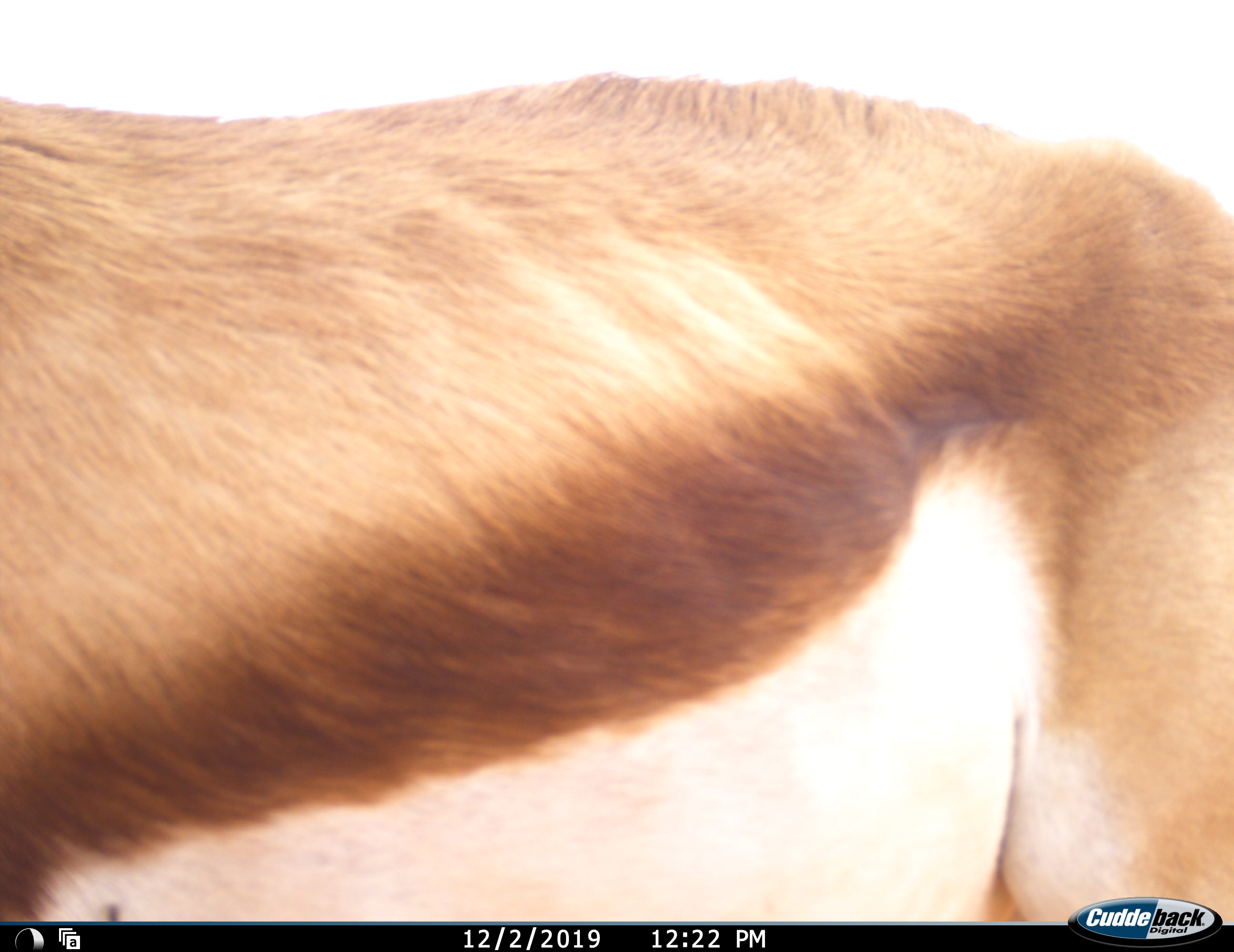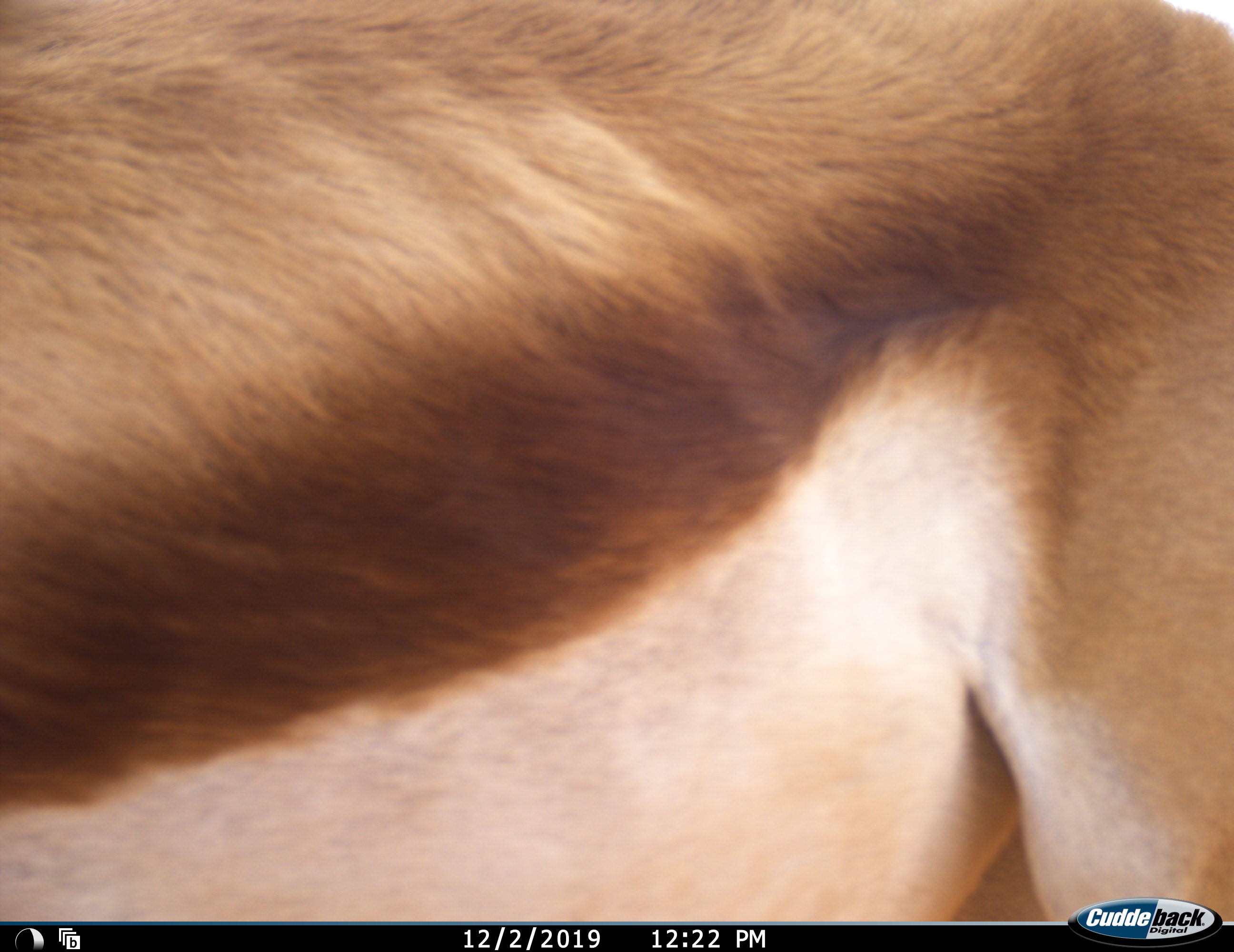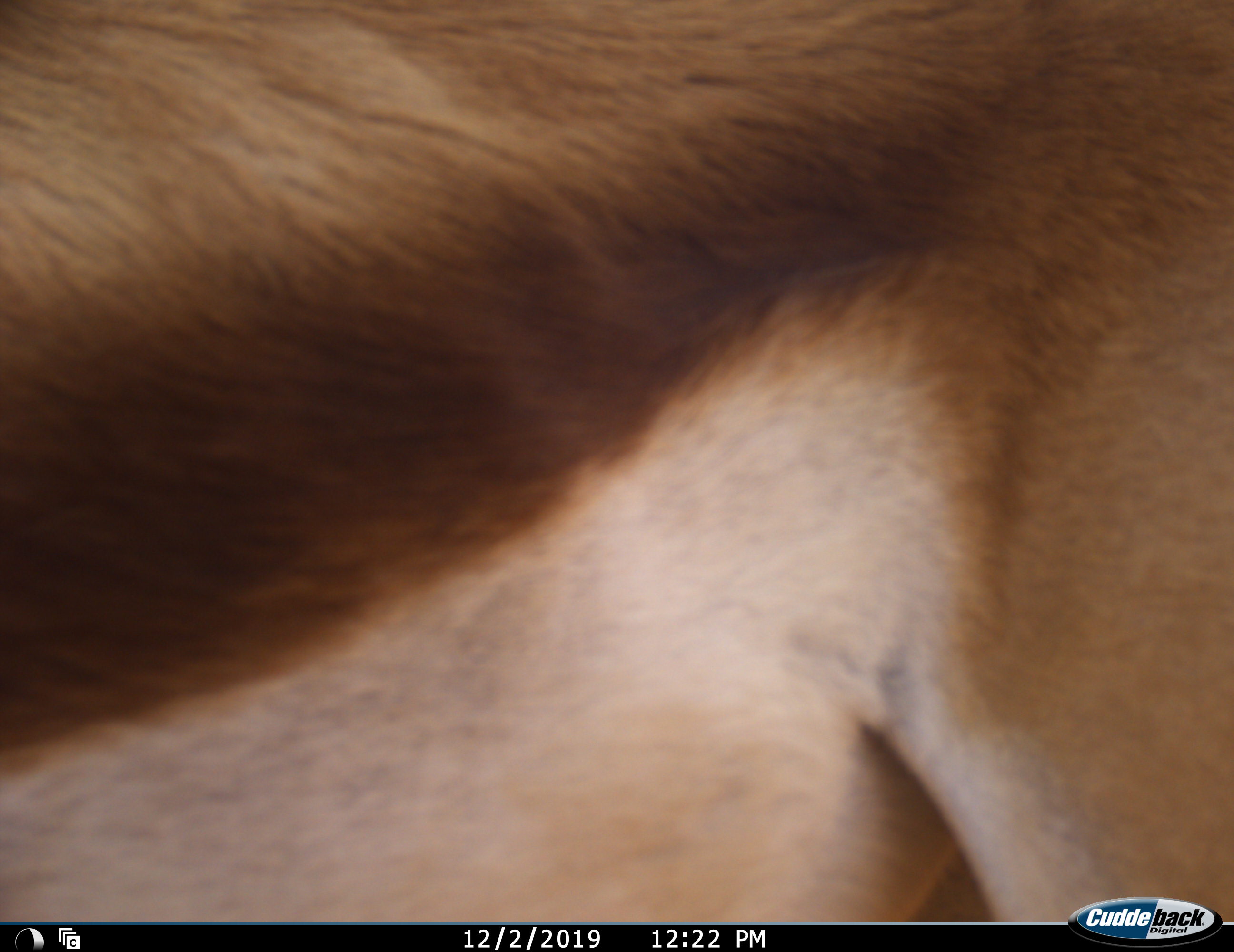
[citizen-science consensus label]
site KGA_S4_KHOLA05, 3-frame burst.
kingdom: Animalia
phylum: Chordata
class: Mammalia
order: Artiodactyla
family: Bovidae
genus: Antidorcas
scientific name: Antidorcas marsupialis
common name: springbok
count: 1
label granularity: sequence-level